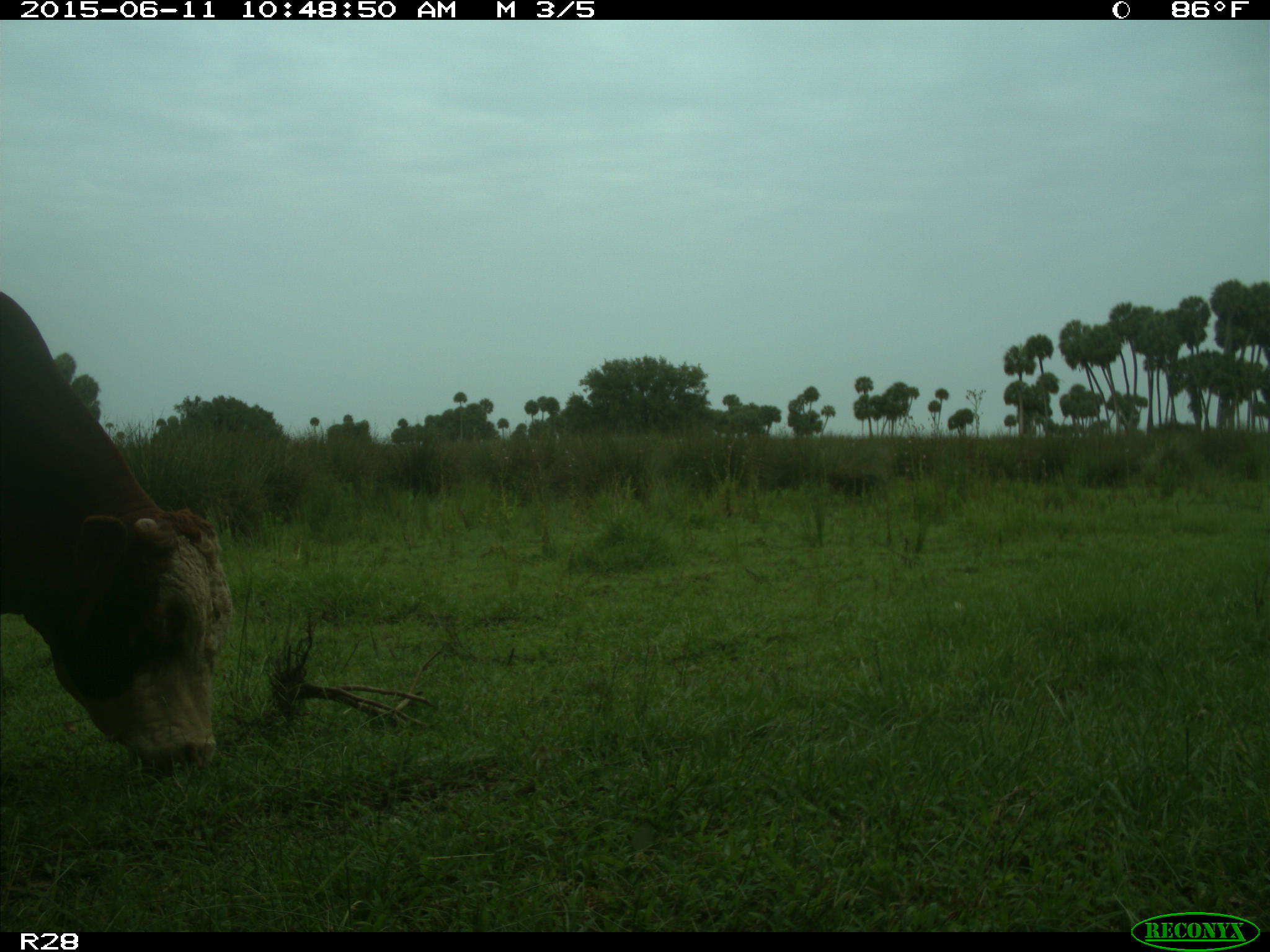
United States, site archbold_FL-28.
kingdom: Animalia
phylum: Chordata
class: Mammalia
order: Artiodactyla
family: Bovidae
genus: Bos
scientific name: Bos taurus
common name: domestic cow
Bos taurus (domestic cow).